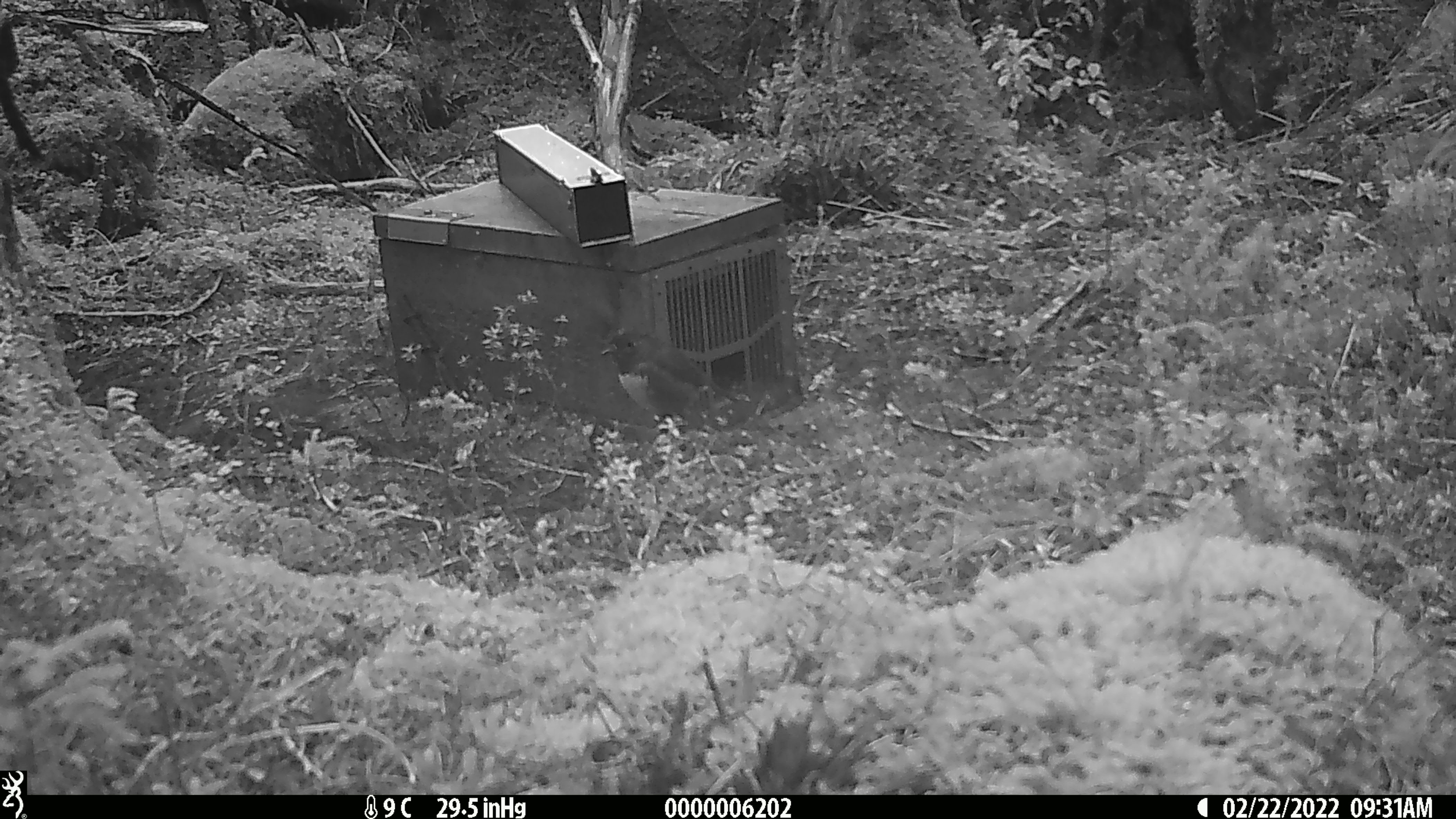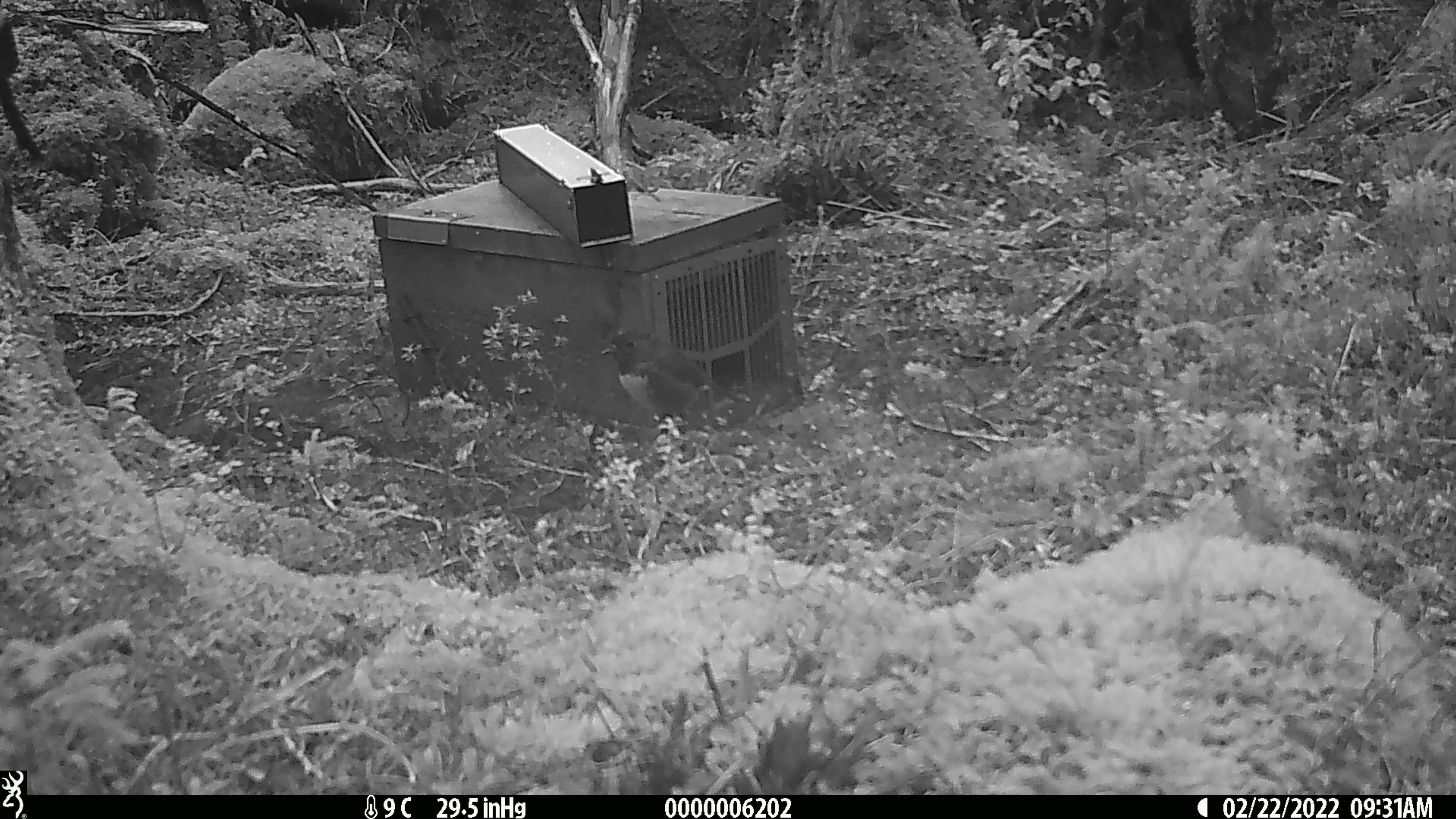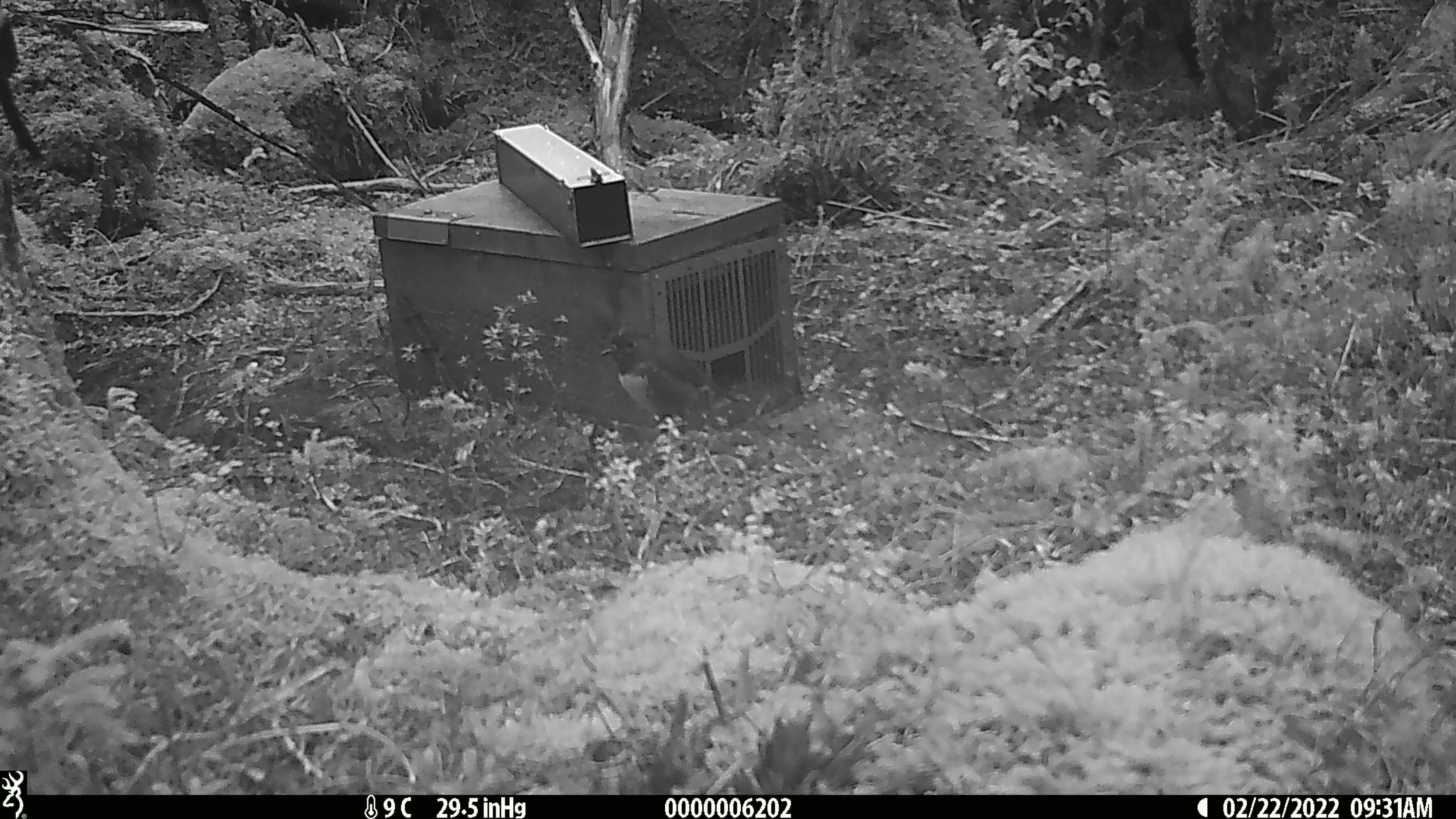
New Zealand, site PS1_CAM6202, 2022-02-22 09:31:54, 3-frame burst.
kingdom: Animalia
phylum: Chordata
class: Aves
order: Passeriformes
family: Petroicidae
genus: Petroica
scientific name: Petroica australis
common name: new zealand robin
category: robin